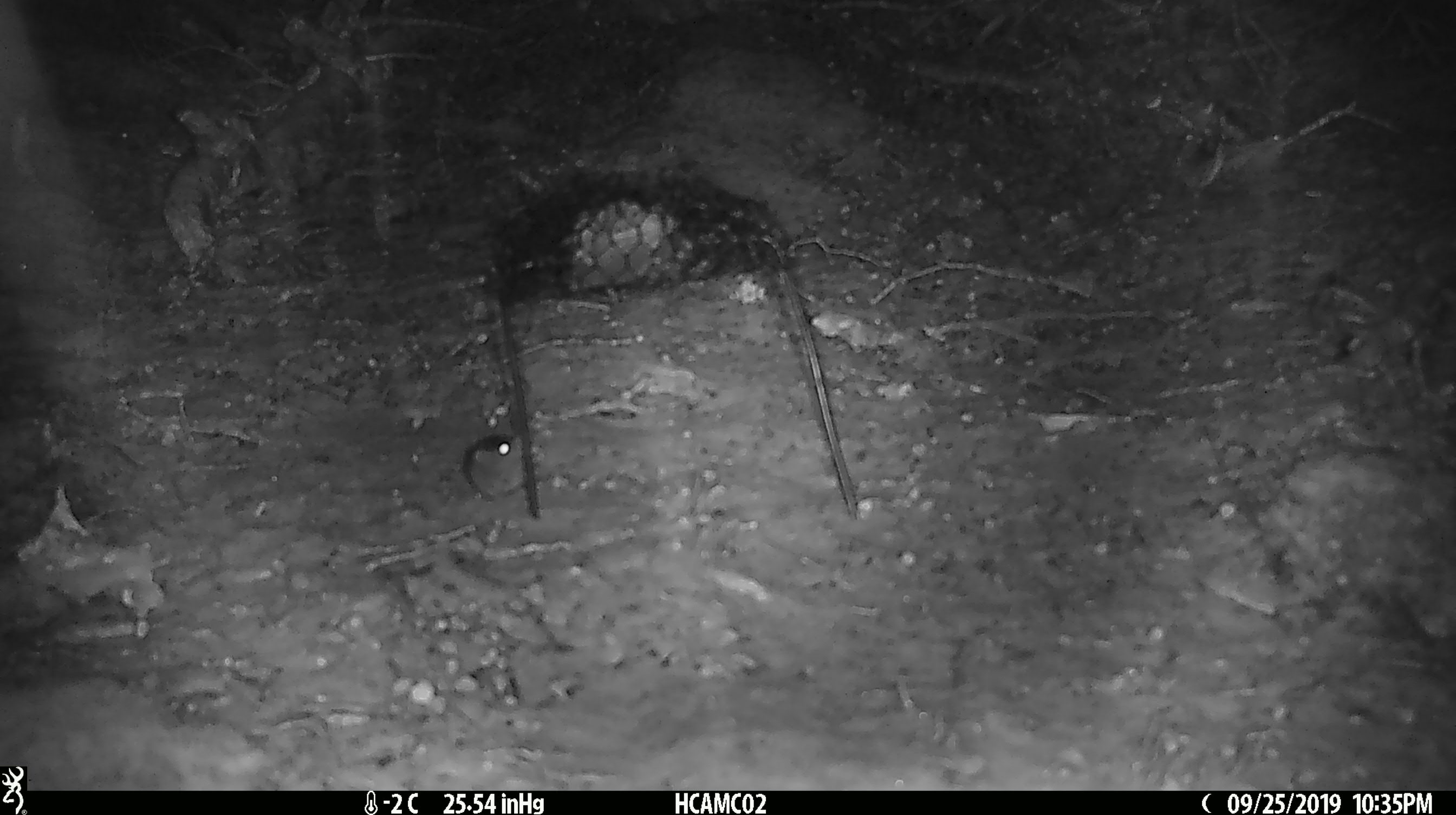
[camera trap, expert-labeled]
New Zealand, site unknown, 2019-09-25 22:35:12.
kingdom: Animalia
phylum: Chordata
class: Mammalia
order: Rodentia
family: Muridae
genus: Mus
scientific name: Mus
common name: mouse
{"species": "mouse (Mus)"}